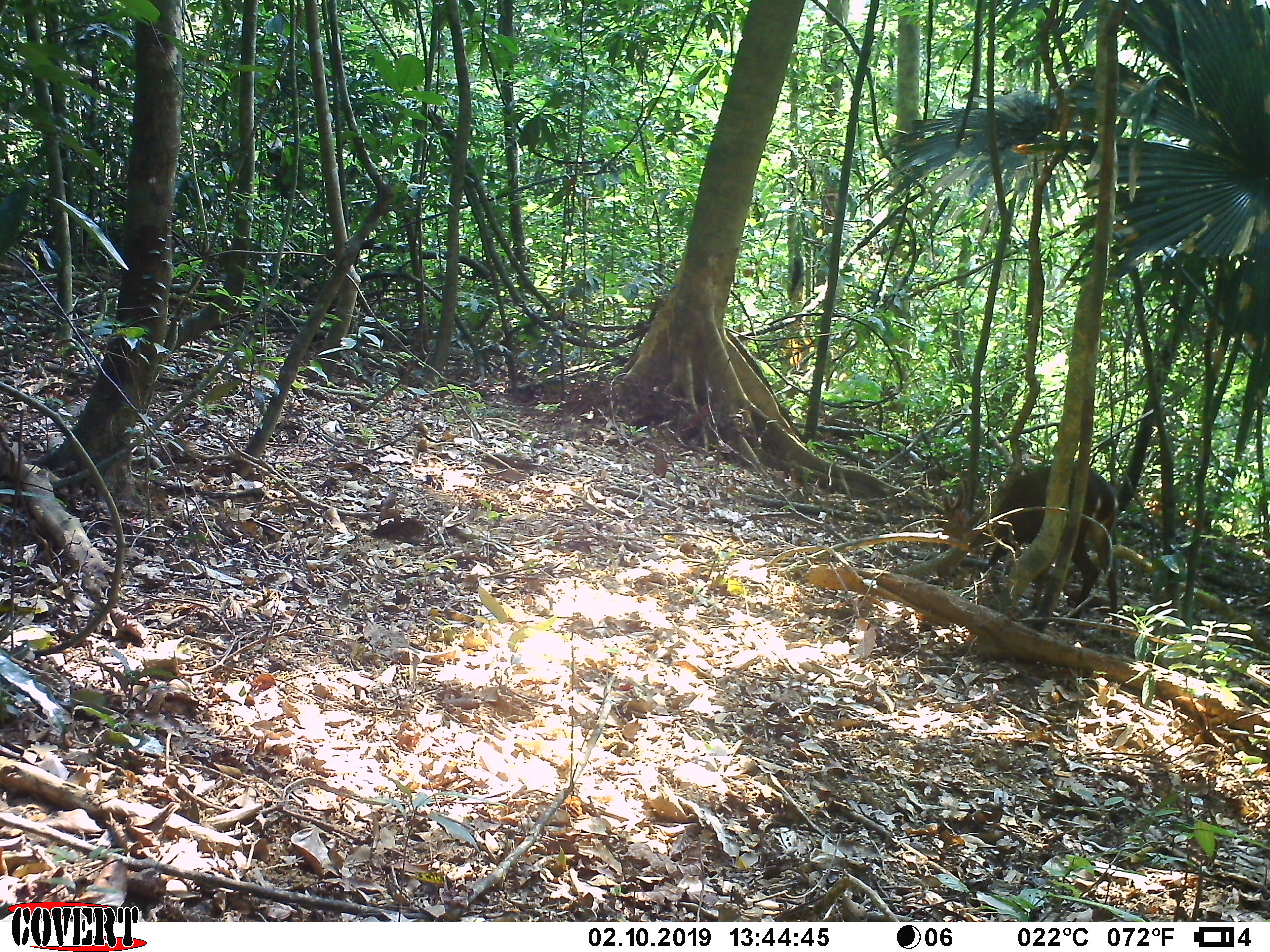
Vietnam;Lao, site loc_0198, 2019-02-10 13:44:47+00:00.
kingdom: Animalia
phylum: Chordata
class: Mammalia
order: Artiodactyla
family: Cervidae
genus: Muntiacus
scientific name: Muntiacus vuquangensis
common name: large-antlered muntjac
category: large antlered muntjac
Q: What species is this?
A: Large antlered muntjac (large-antlered muntjac) (Muntiacus vuquangensis).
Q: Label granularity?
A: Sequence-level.